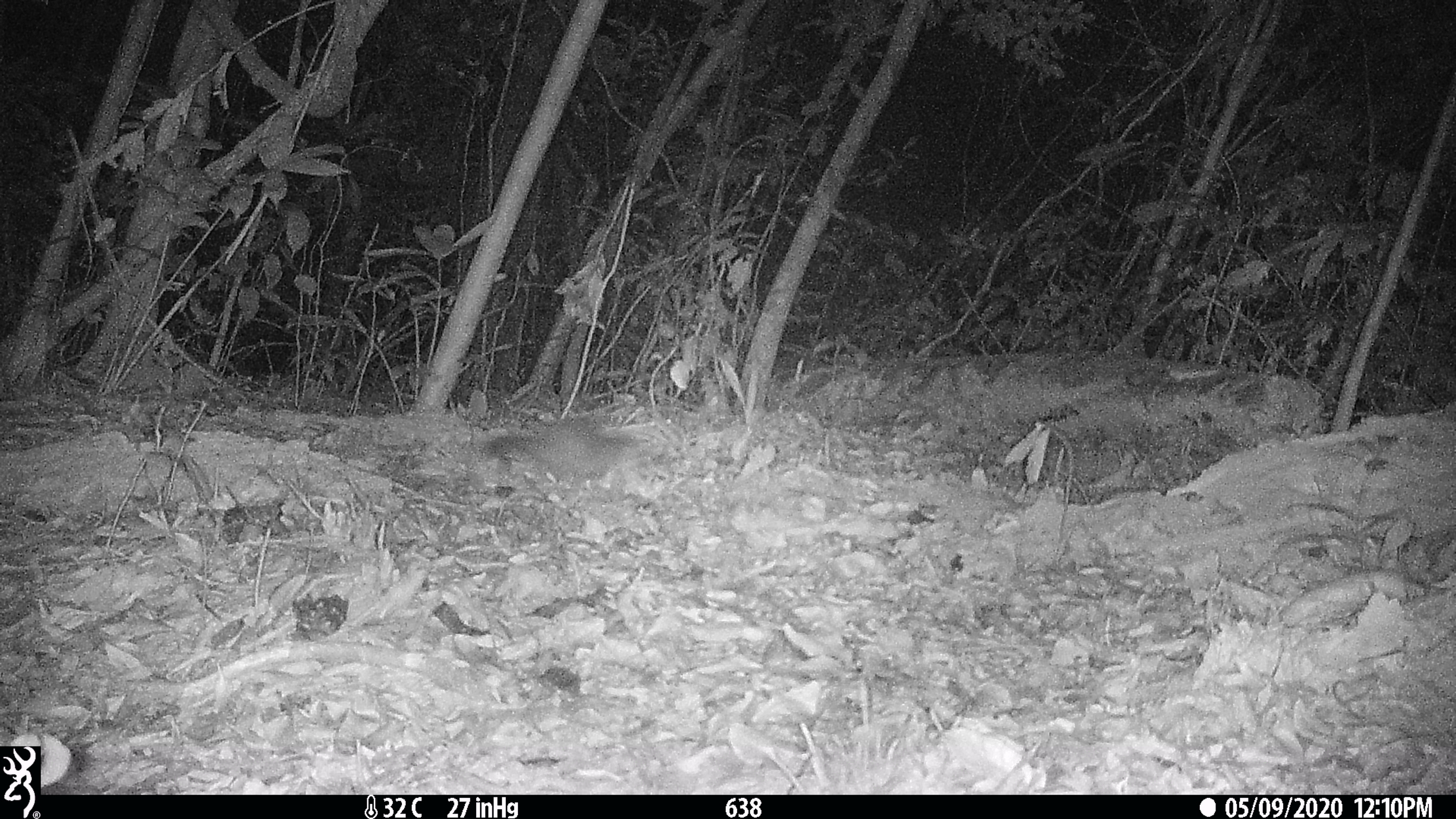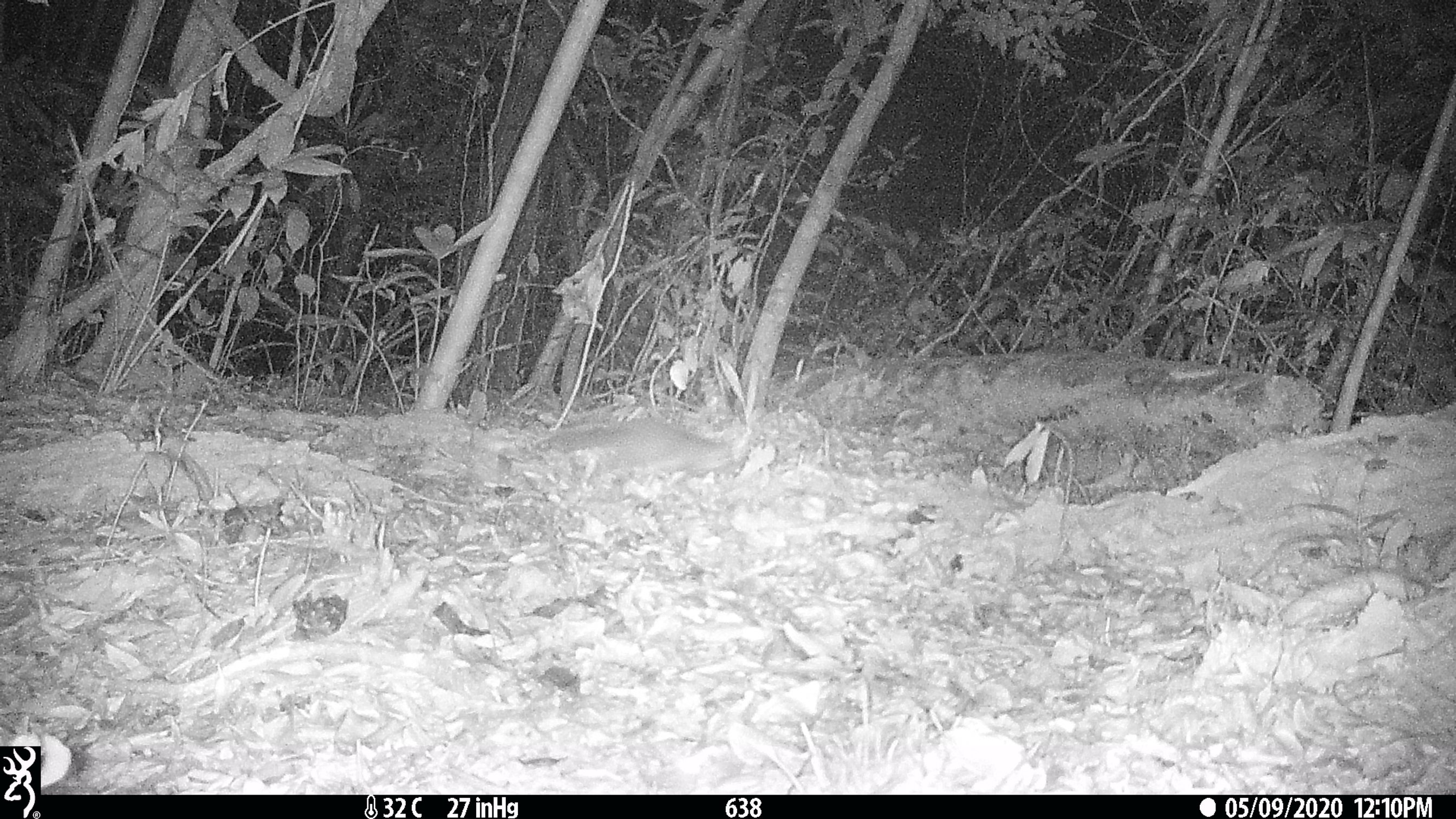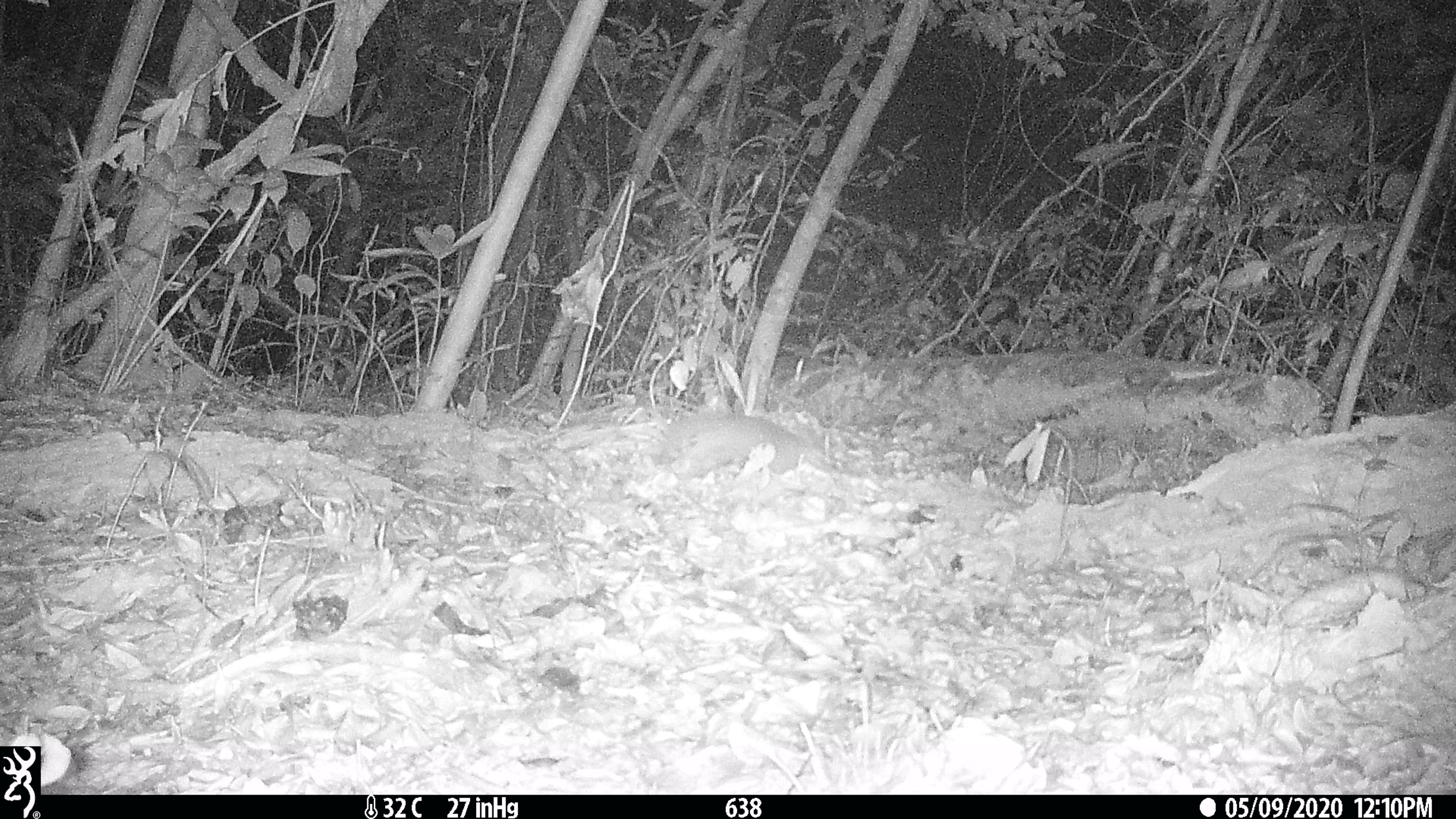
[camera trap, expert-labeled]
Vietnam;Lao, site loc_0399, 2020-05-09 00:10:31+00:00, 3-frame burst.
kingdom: Animalia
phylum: Chordata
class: Mammalia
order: Carnivora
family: Mustelidae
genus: Melogale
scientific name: Melogale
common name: ferret badger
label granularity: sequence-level